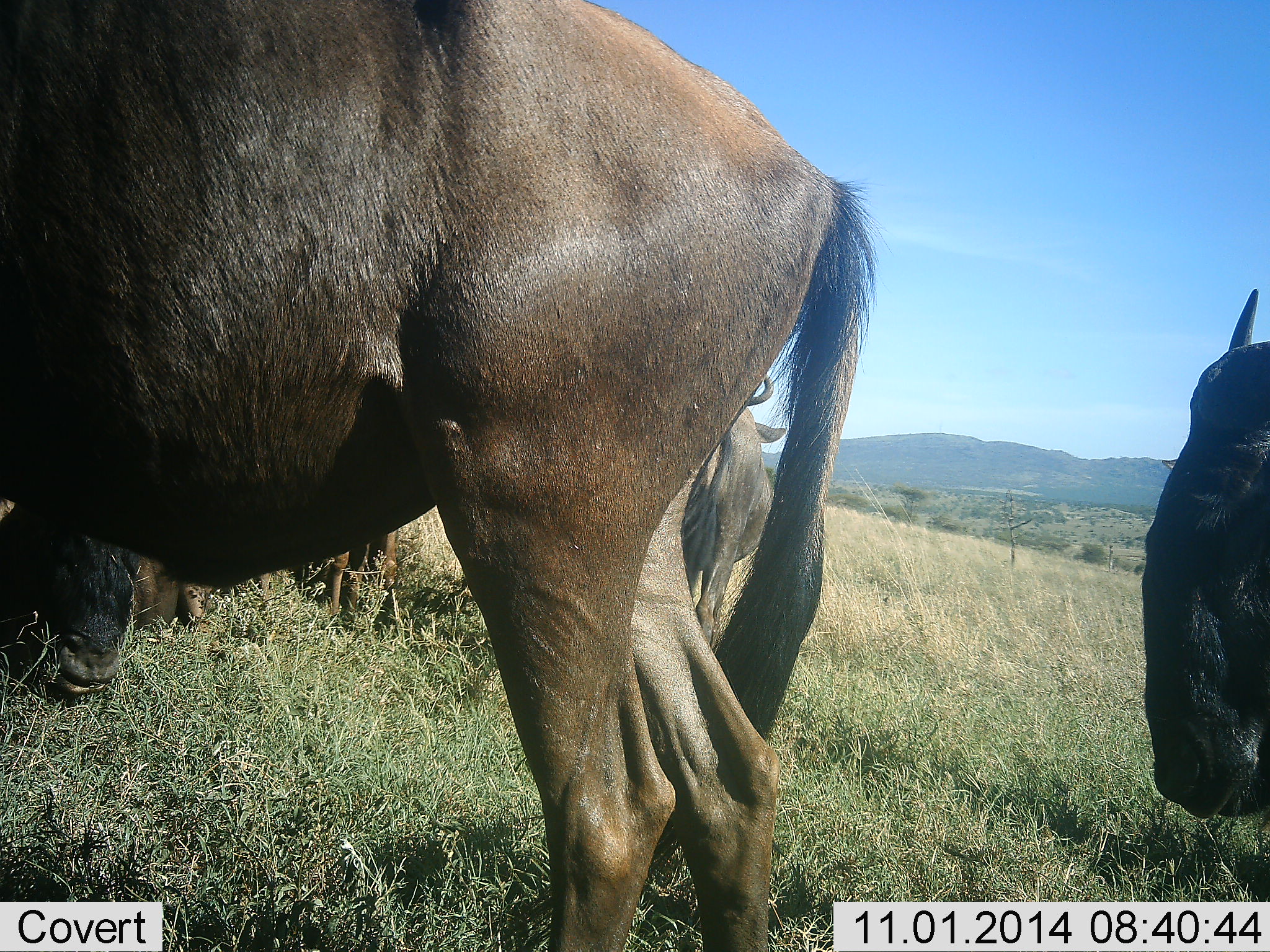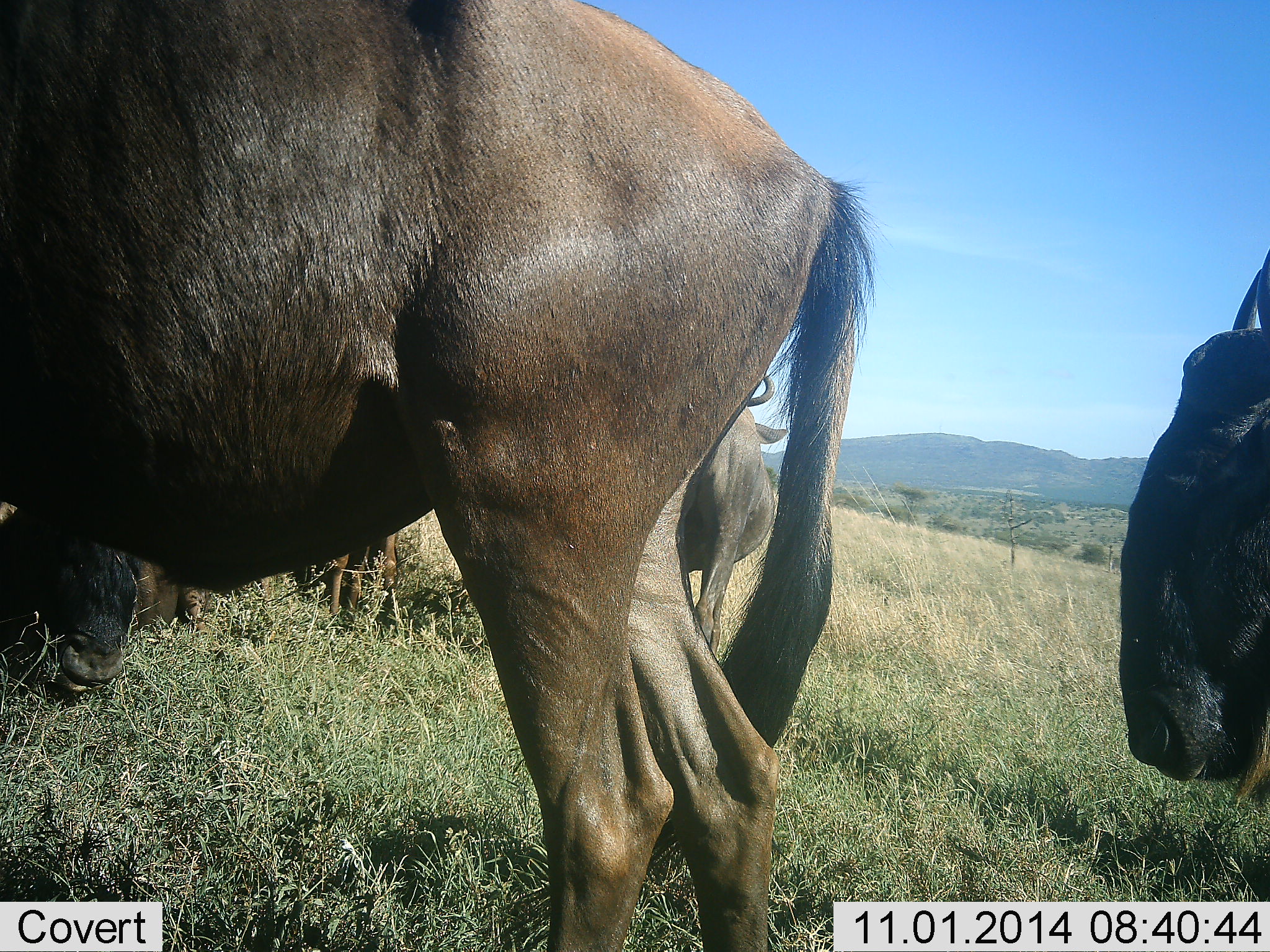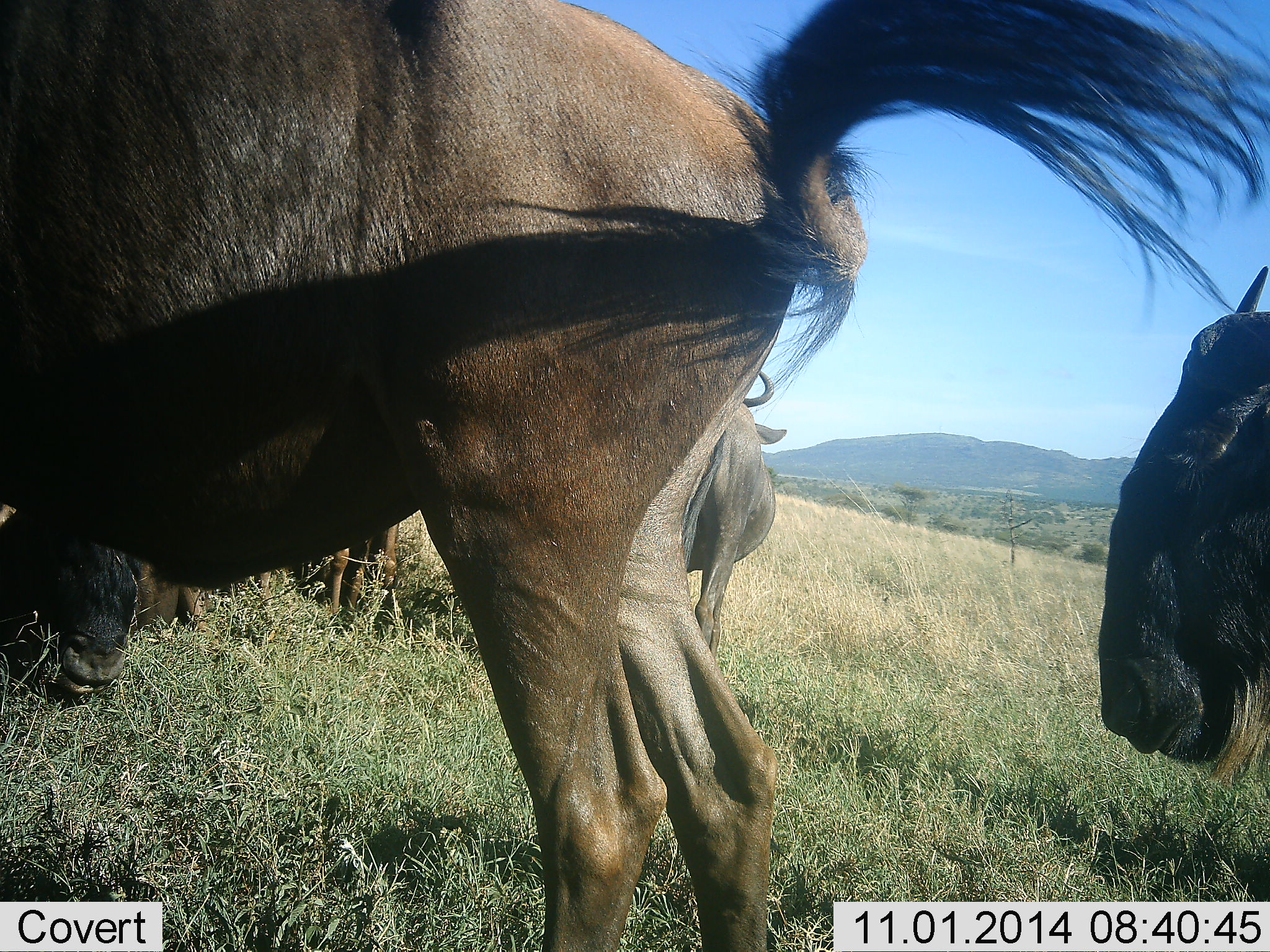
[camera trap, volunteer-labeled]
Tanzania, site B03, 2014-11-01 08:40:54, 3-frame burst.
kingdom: Animalia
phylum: Chordata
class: Mammalia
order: Artiodactyla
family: Bovidae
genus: Connochaetes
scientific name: Connochaetes taurinus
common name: blue wildebeest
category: wildebeest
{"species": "wildebeest (blue wildebeest) (Connochaetes taurinus)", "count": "5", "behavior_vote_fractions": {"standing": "80%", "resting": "60%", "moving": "0%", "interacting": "10%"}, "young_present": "0%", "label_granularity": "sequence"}